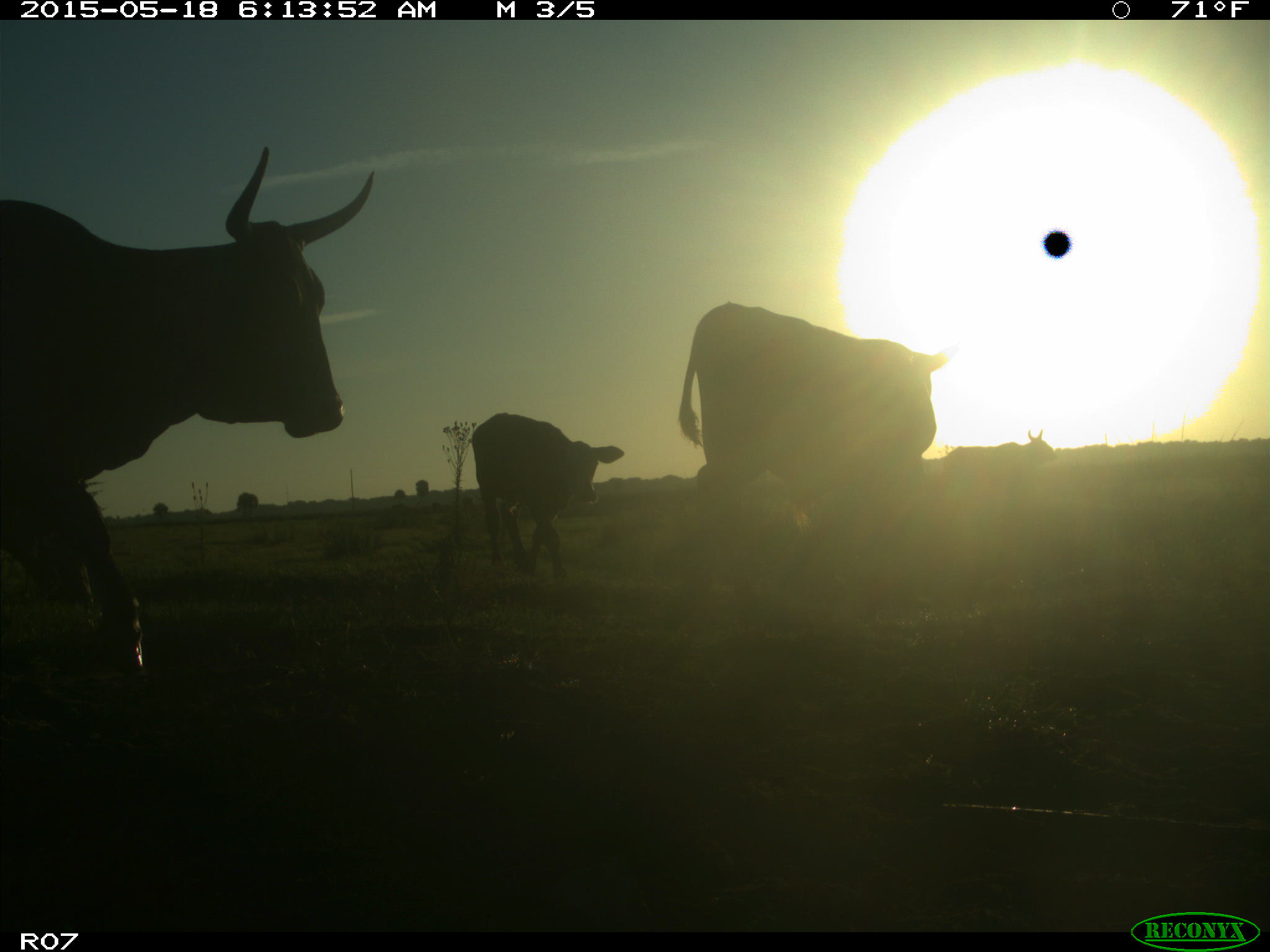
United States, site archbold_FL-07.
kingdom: Animalia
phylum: Chordata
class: Mammalia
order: Artiodactyla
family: Bovidae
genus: Bos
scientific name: Bos taurus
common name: domestic cow